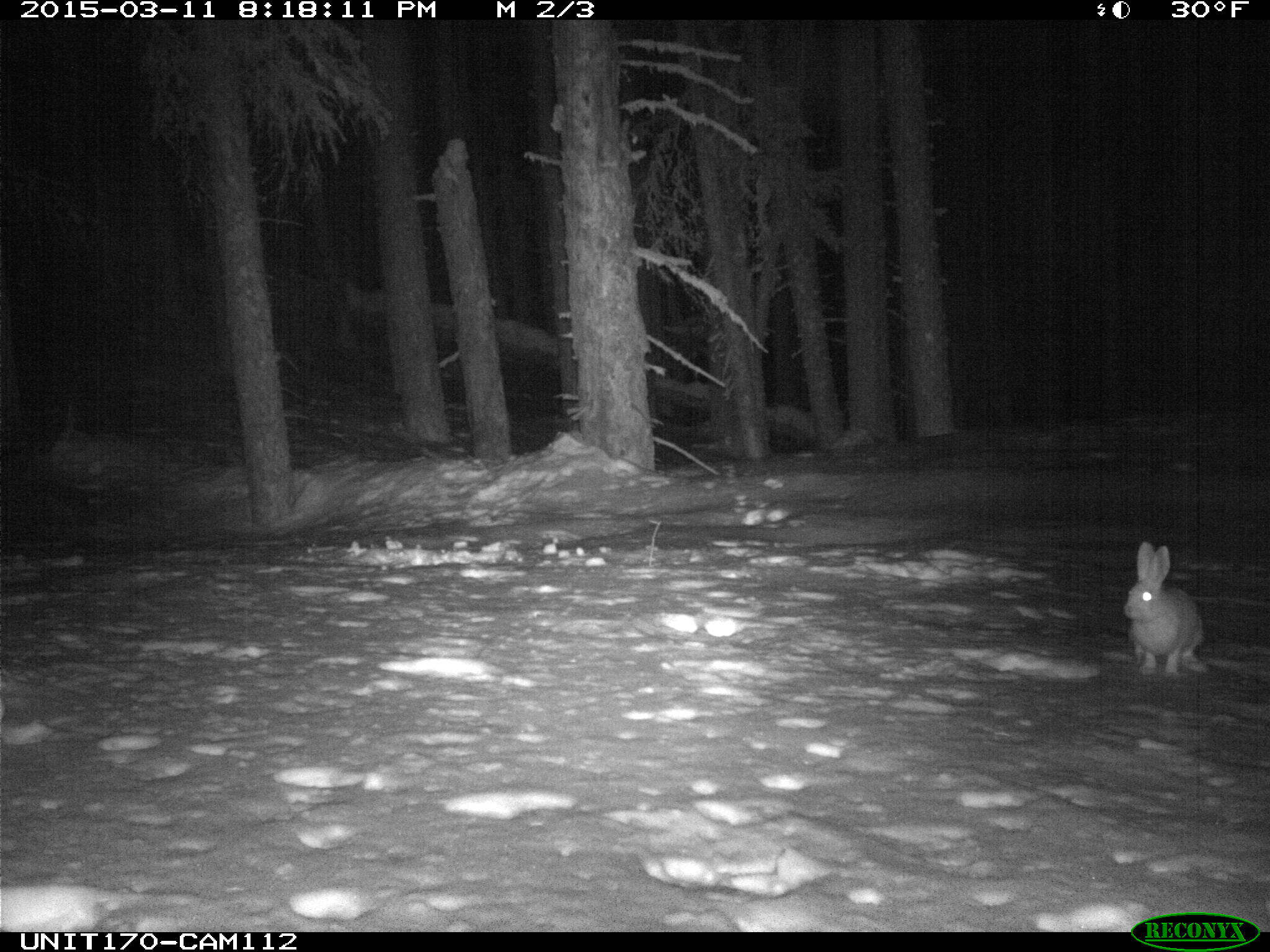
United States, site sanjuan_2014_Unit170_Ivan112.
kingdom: Animalia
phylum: Chordata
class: Mammalia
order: Lagomorpha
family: Leporidae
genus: Lepus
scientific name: Lepus americanus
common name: snowshoe hare